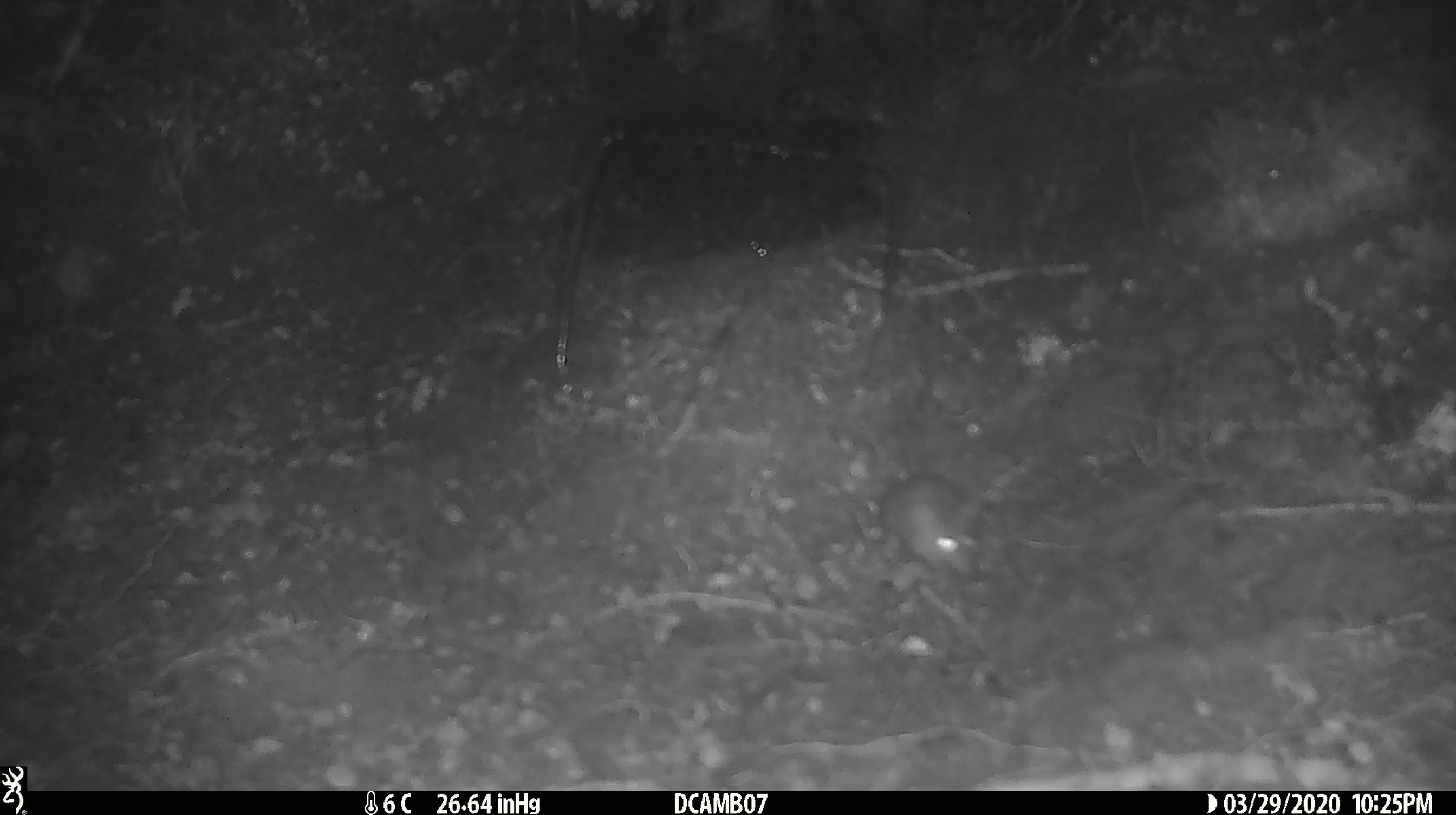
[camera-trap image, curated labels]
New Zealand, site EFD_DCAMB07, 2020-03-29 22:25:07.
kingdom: Animalia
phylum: Chordata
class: Mammalia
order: Rodentia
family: Muridae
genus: Mus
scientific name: Mus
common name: mouse